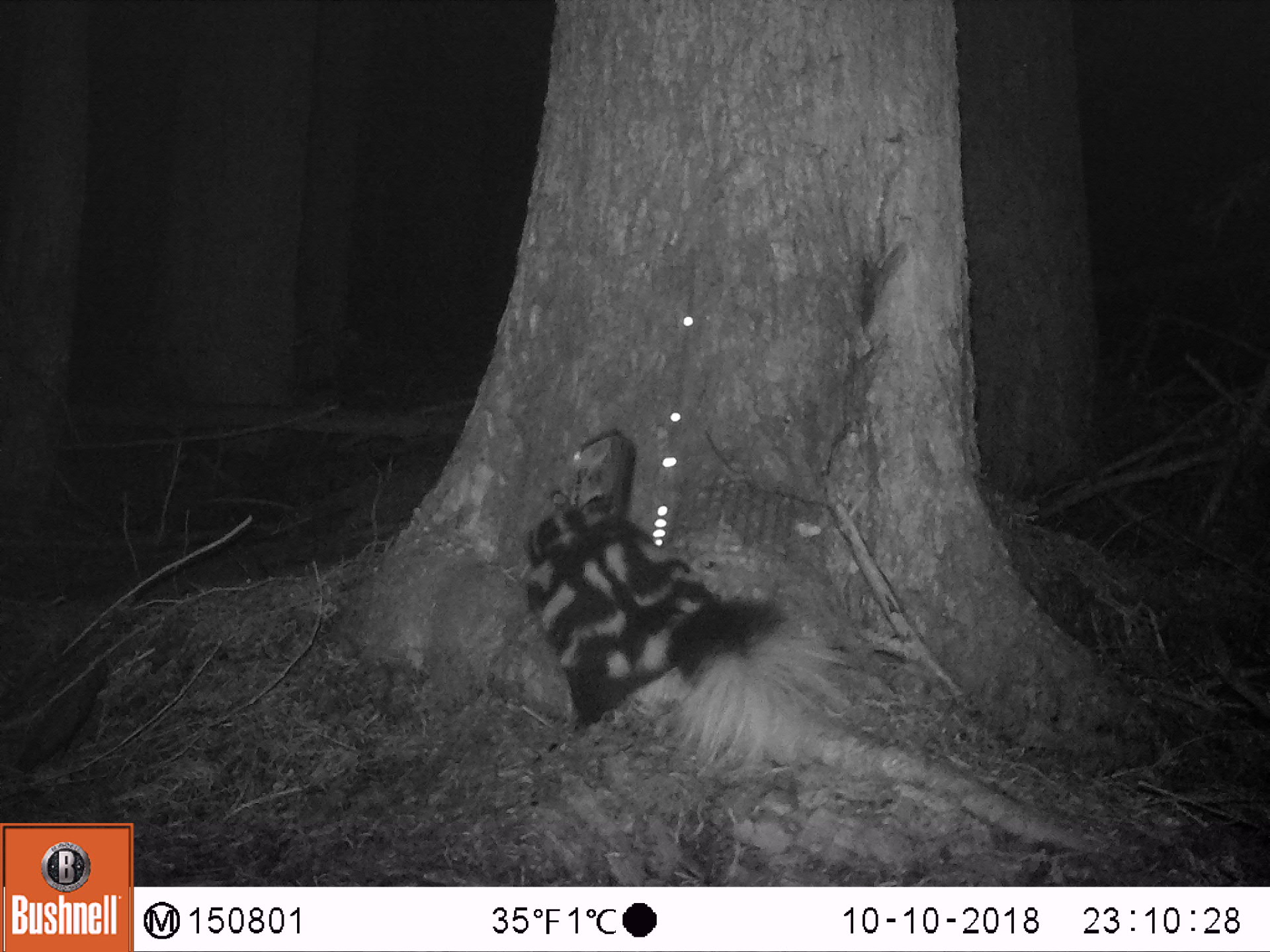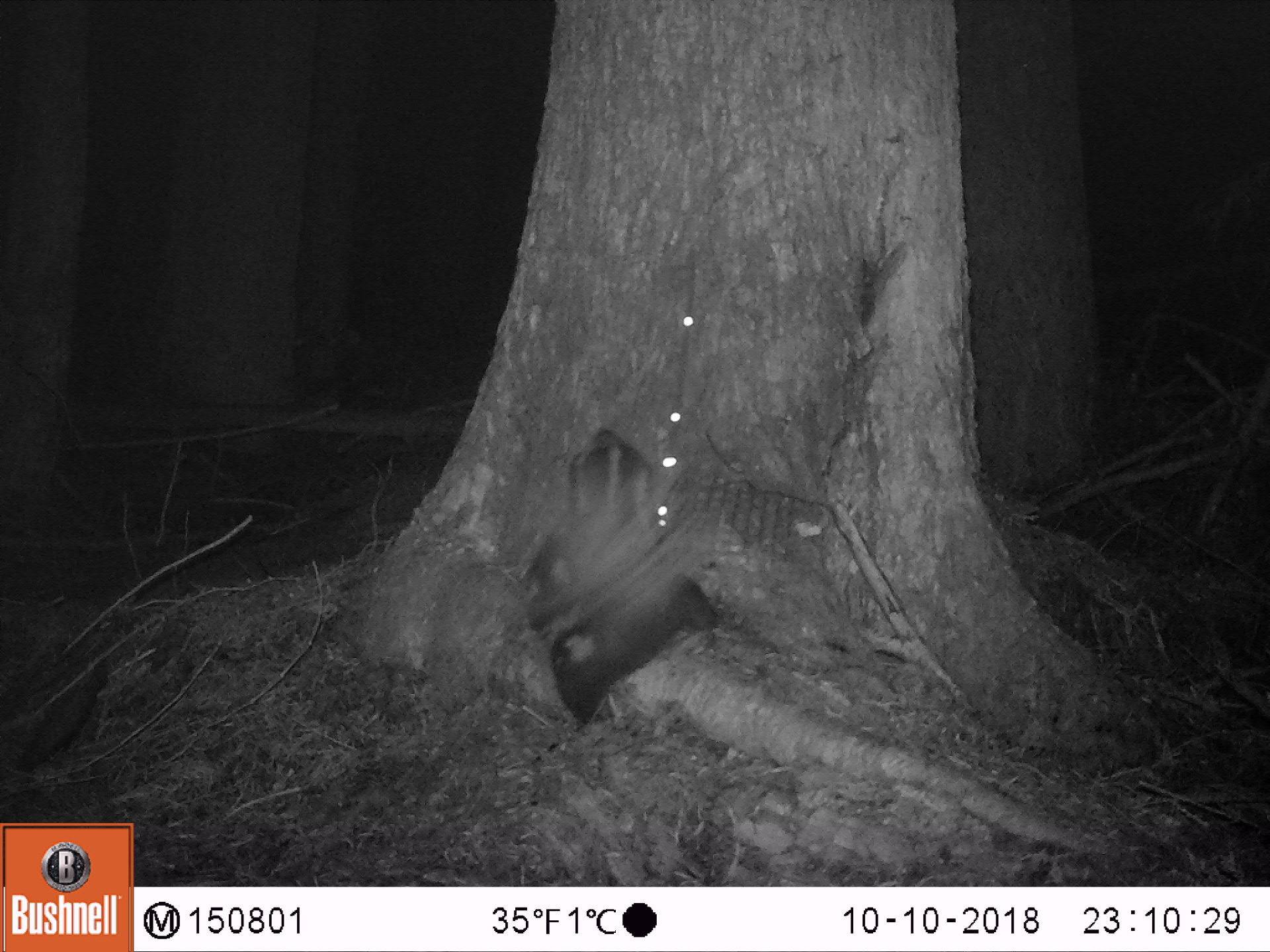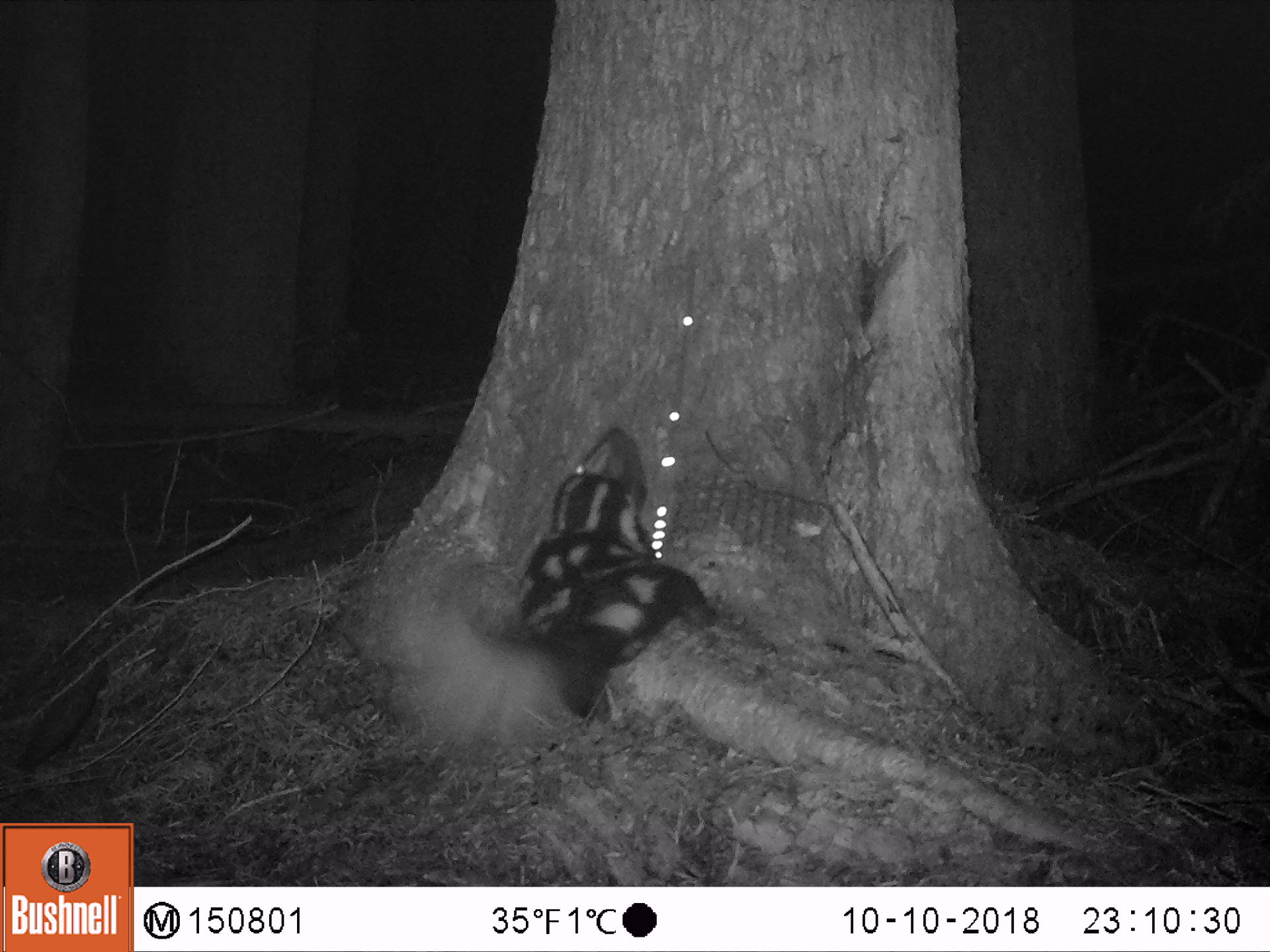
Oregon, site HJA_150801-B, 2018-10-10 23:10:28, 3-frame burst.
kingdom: Animalia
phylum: Chordata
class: Mammalia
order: Carnivora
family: Mephitidae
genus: Spilogale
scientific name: Spilogale gracilis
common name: western spotted skunk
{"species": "western spotted skunk (Spilogale gracilis)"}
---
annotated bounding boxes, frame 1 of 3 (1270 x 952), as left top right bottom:
western spotted skunk: 497 492 852 792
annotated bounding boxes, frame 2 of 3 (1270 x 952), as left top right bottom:
western spotted skunk: 480 448 761 743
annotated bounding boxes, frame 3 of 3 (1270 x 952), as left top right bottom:
western spotted skunk: 362 396 727 788